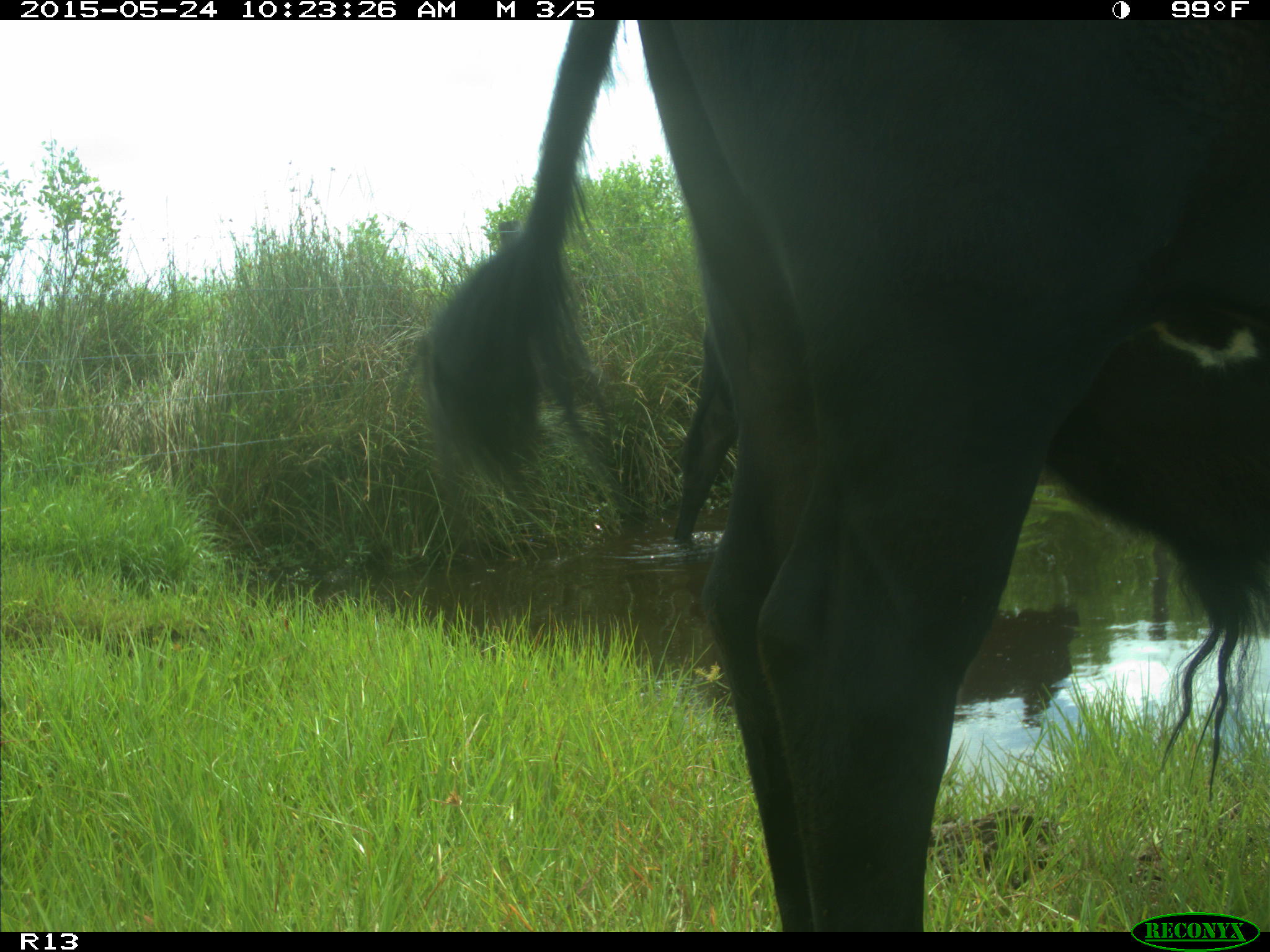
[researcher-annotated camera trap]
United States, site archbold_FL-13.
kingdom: Animalia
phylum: Chordata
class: Mammalia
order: Artiodactyla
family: Bovidae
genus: Bos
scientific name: Bos taurus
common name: domestic cow